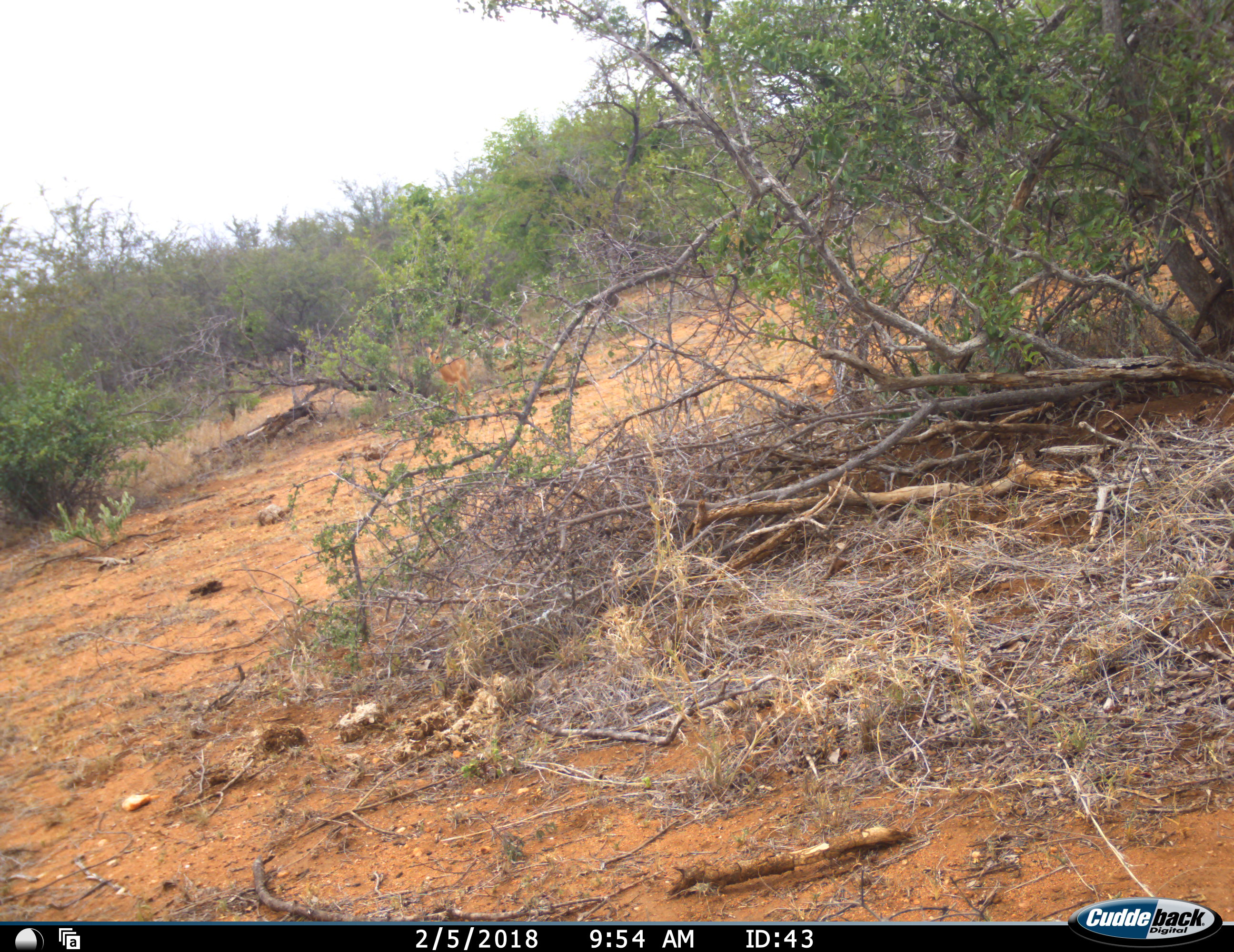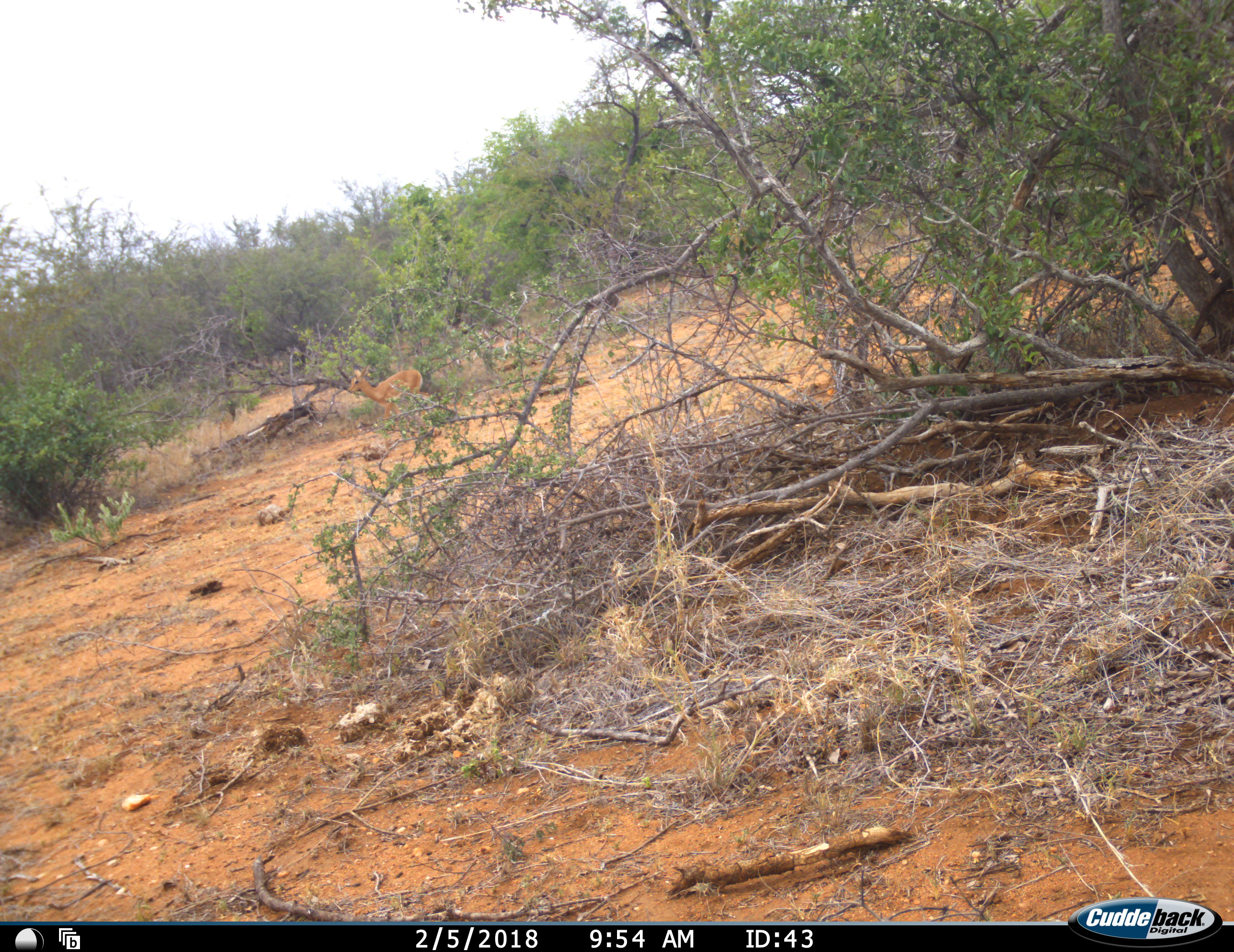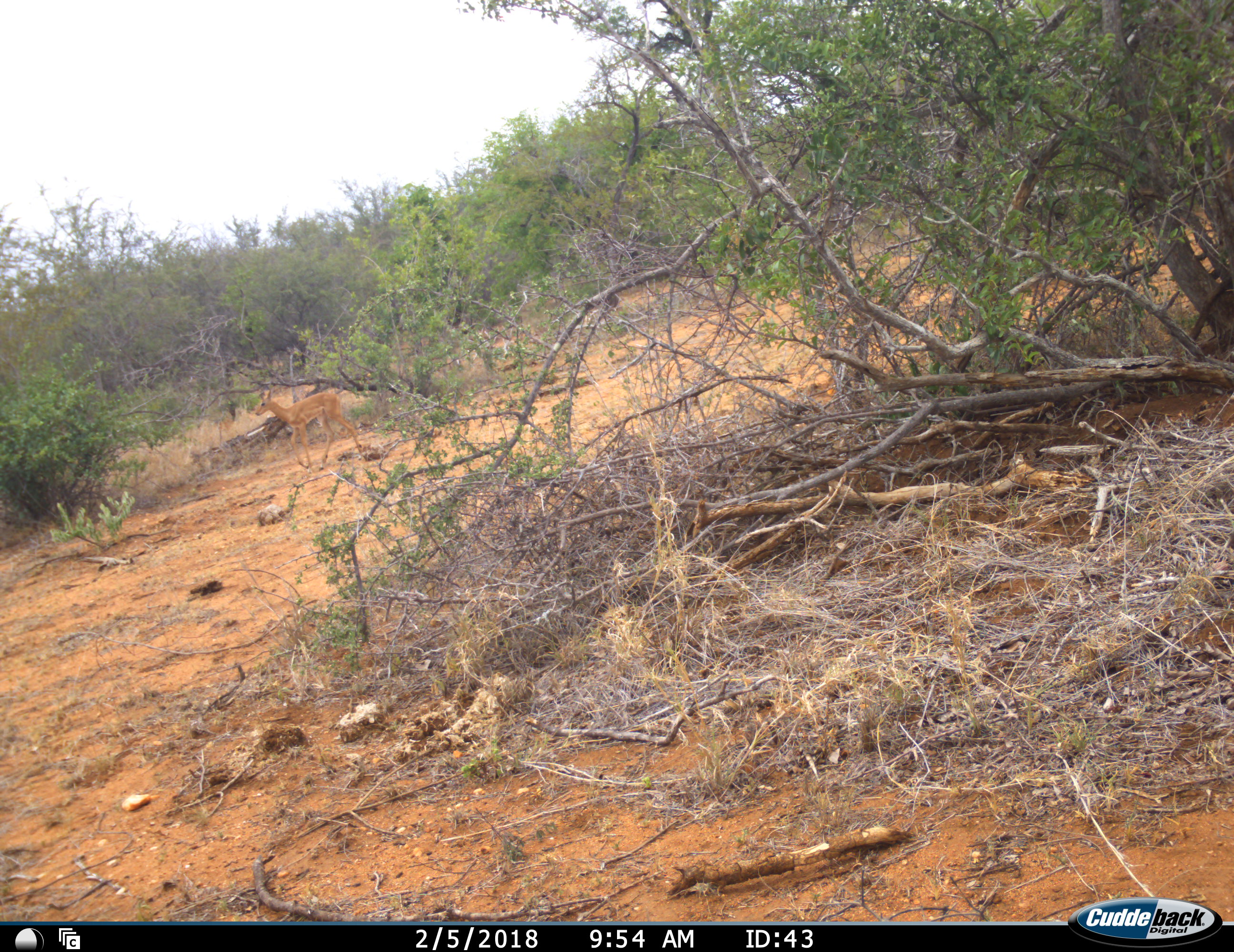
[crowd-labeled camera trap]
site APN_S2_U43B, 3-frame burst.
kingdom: Animalia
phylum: Chordata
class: Mammalia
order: Artiodactyla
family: Bovidae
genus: Aepyceros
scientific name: Aepyceros melampus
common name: impala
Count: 1.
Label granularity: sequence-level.